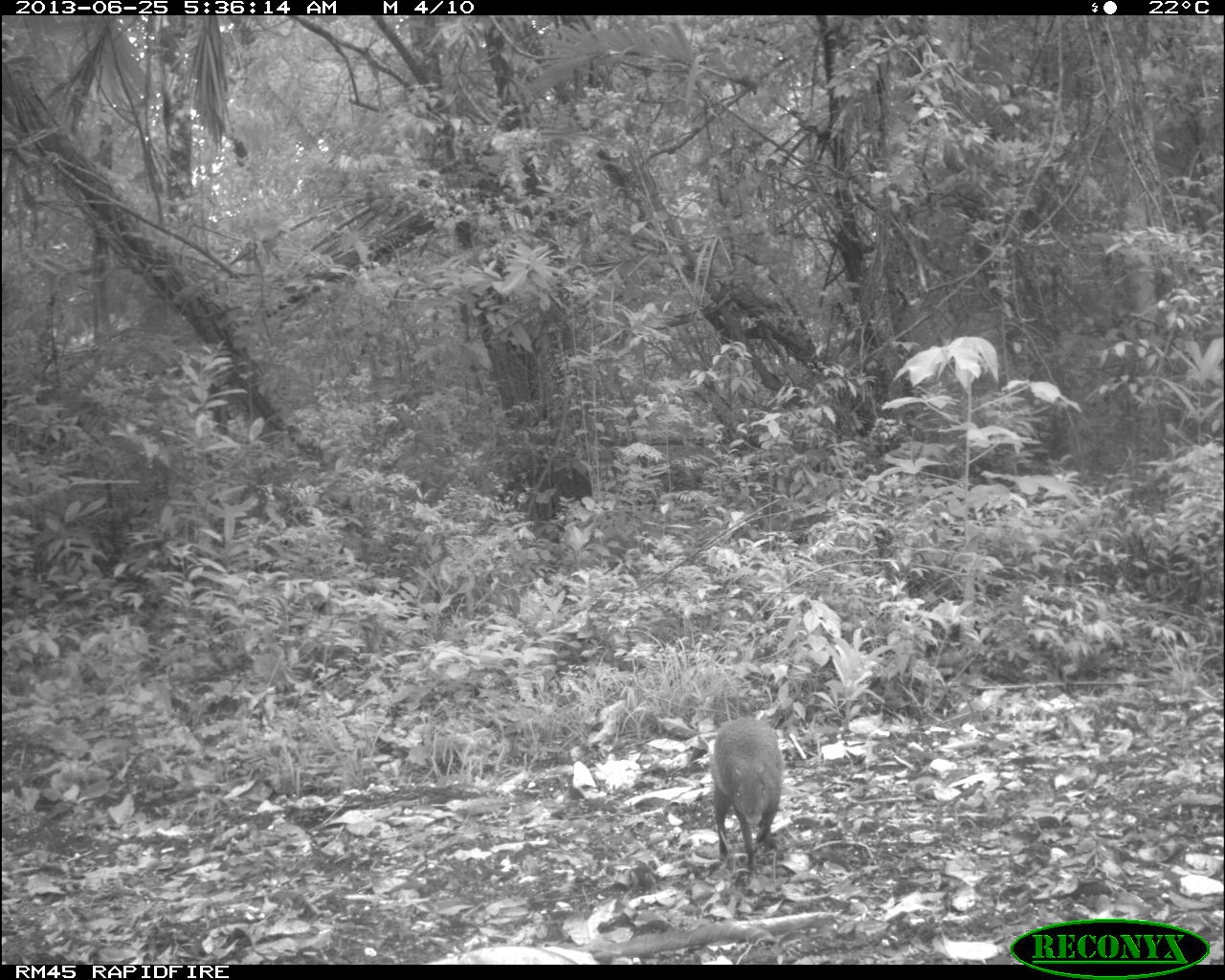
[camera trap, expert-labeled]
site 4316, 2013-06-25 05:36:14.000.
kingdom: Animalia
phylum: Chordata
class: Mammalia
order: Rodentia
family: Dasyproctidae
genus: Dasyprocta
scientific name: Dasyprocta punctata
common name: central american agouti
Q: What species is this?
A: Dasyprocta punctata (central american agouti).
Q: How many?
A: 1.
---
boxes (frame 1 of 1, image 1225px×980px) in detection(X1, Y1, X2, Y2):
dasyprocta punctata: detection(709, 714, 784, 863)